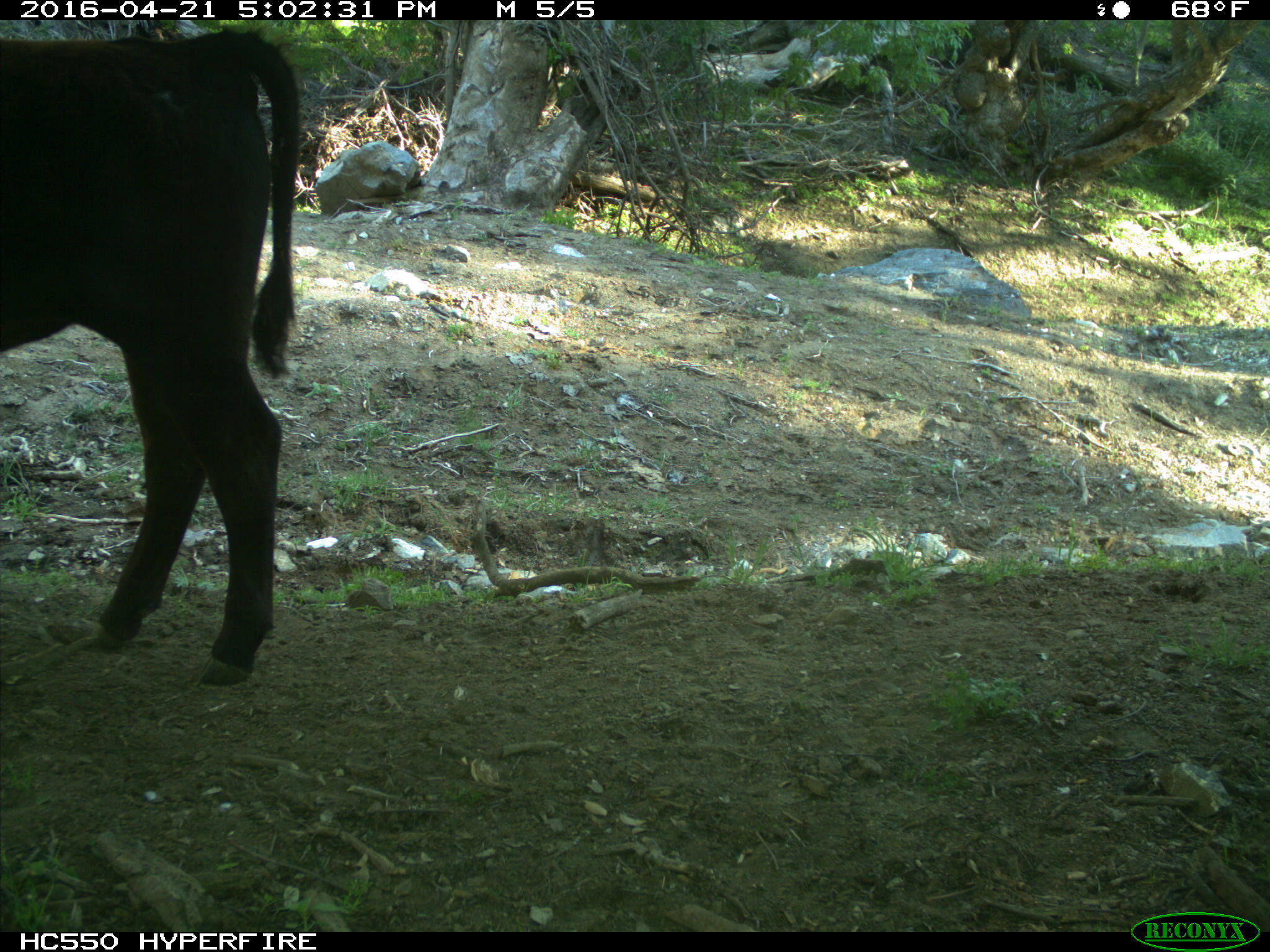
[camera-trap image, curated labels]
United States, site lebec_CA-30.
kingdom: Animalia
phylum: Chordata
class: Mammalia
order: Artiodactyla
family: Bovidae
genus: Bos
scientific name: Bos taurus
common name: domestic cow